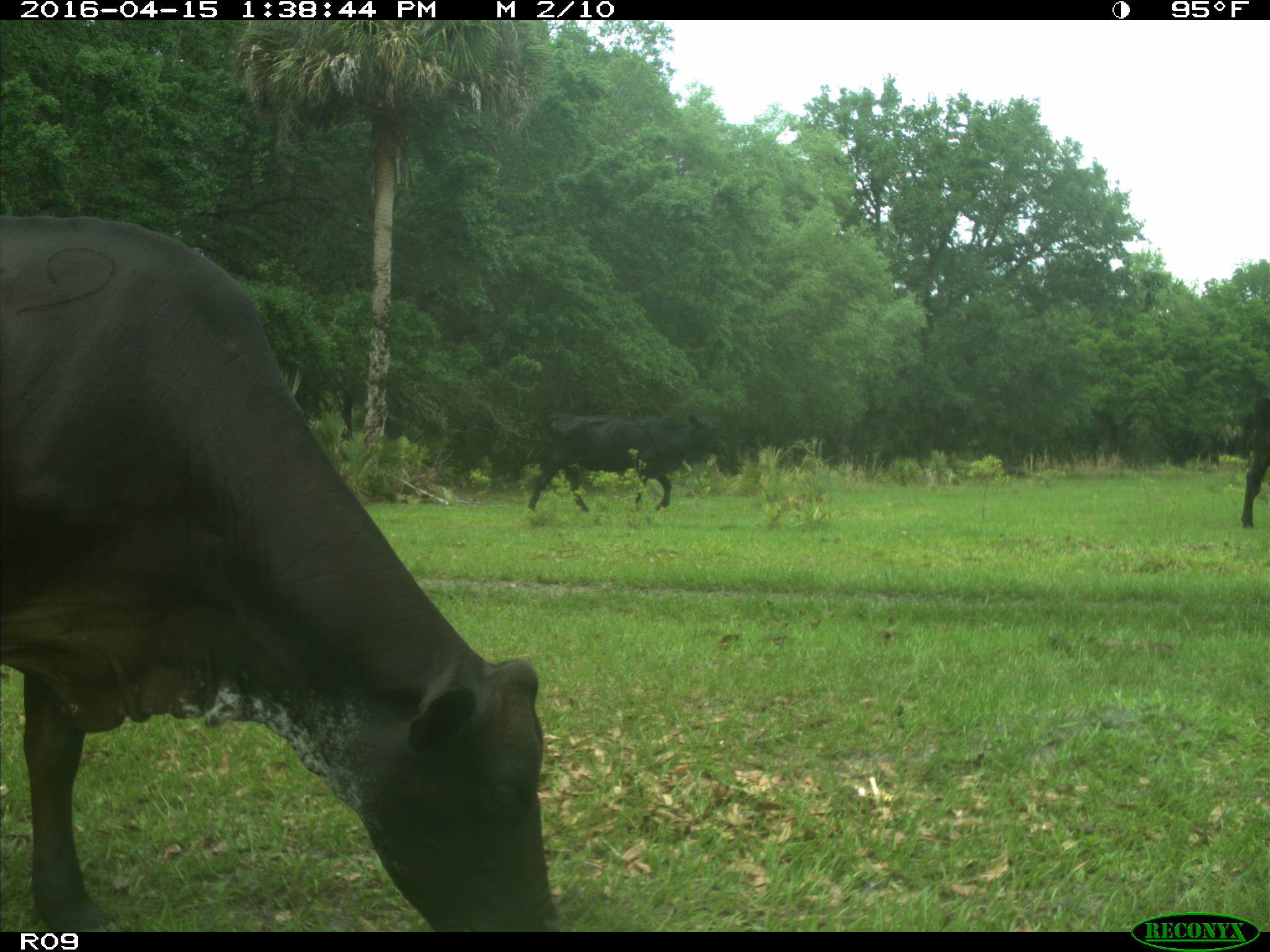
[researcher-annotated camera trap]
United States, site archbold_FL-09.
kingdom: Animalia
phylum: Chordata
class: Mammalia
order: Artiodactyla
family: Bovidae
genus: Bos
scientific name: Bos taurus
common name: domestic cow